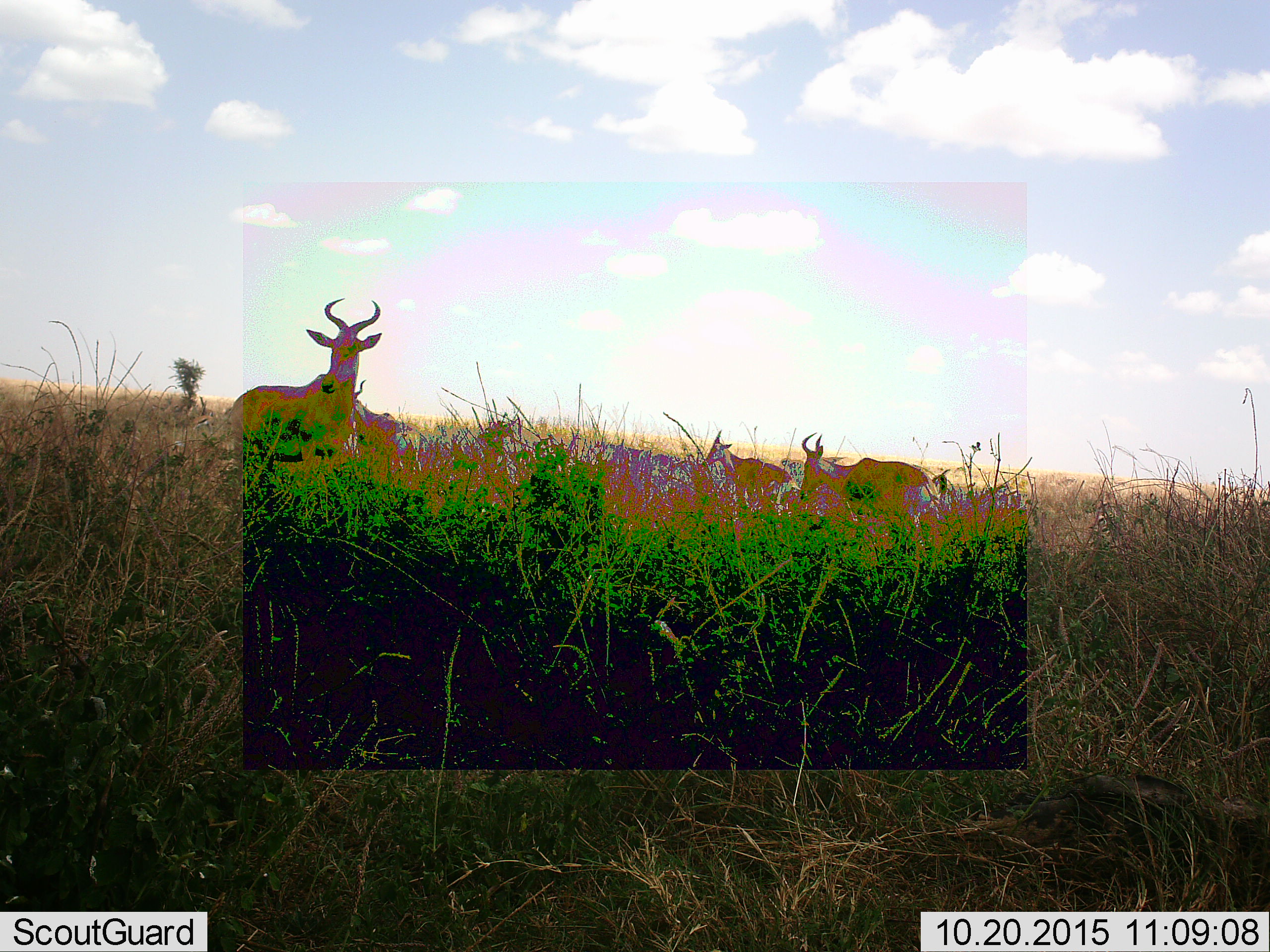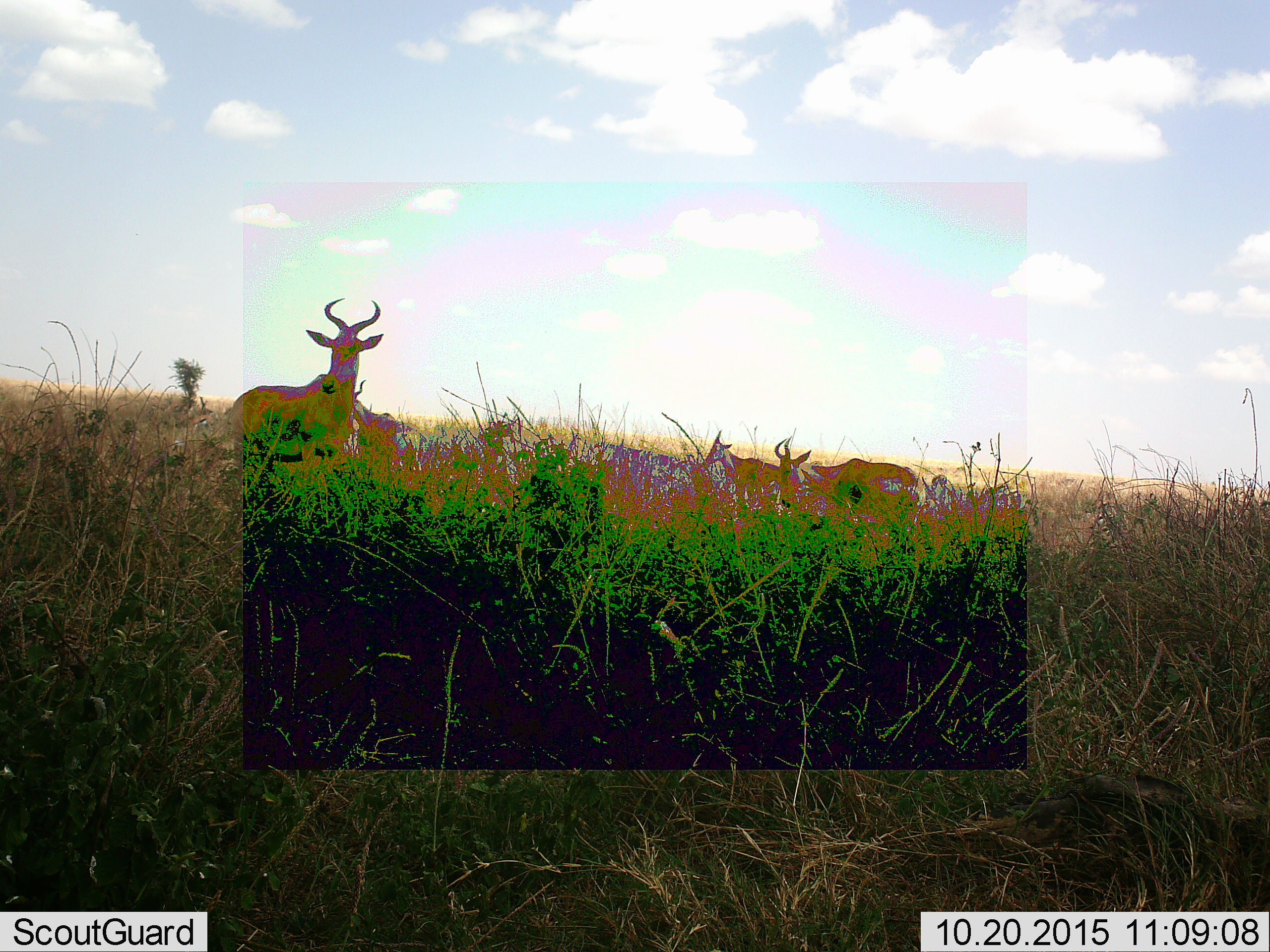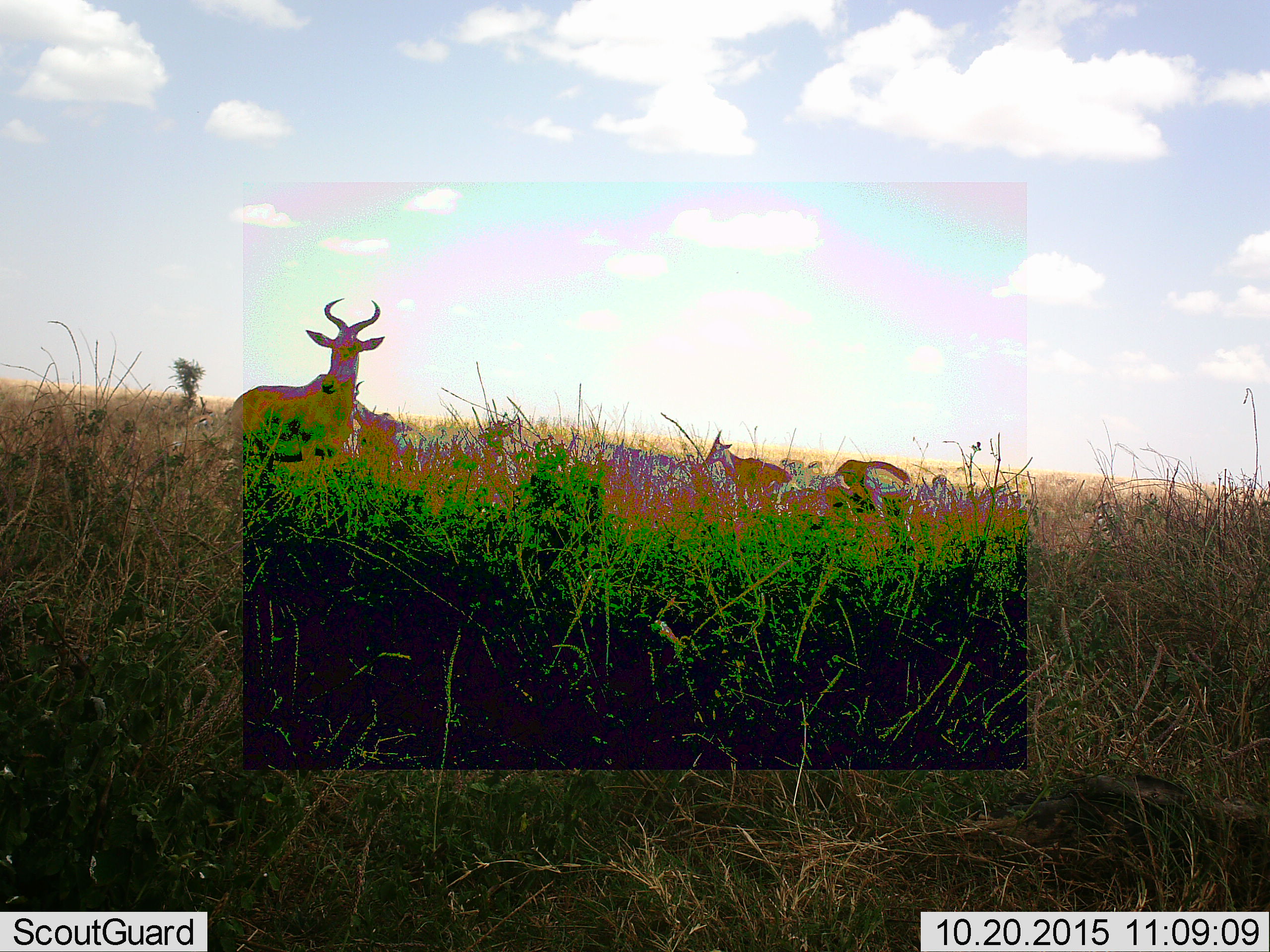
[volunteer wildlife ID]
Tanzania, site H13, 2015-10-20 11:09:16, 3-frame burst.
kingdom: Animalia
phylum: Chordata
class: Mammalia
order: Artiodactyla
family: Bovidae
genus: Alcelaphus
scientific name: Alcelaphus buselaphus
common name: hartebeest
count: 4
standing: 67%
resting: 11%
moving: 22%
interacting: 11%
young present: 22%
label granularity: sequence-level